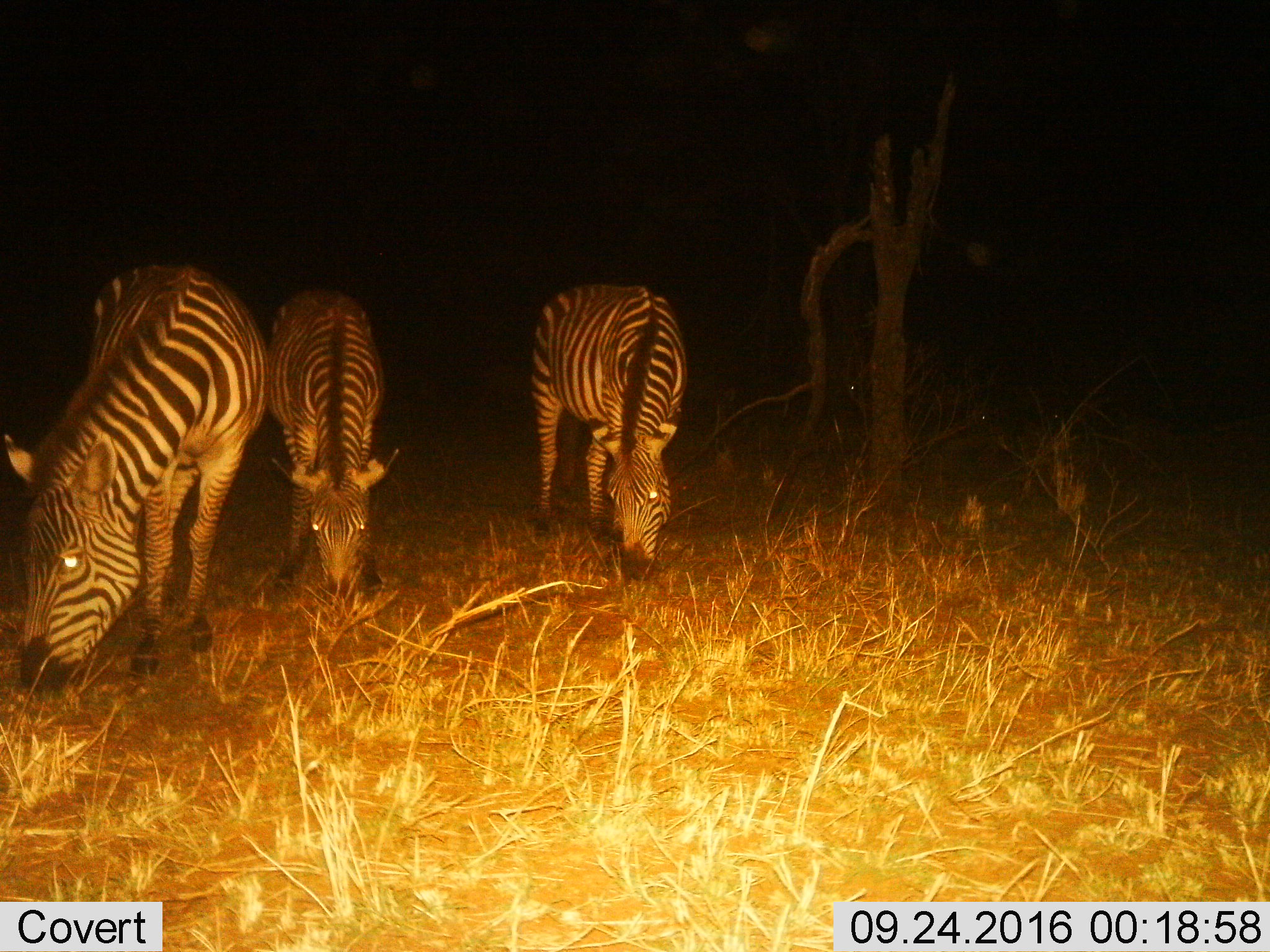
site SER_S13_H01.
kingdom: Animalia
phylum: Chordata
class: Mammalia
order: Perissodactyla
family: Equidae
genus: Equus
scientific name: Equus quagga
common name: plains zebra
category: zebraplains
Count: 3.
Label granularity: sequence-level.